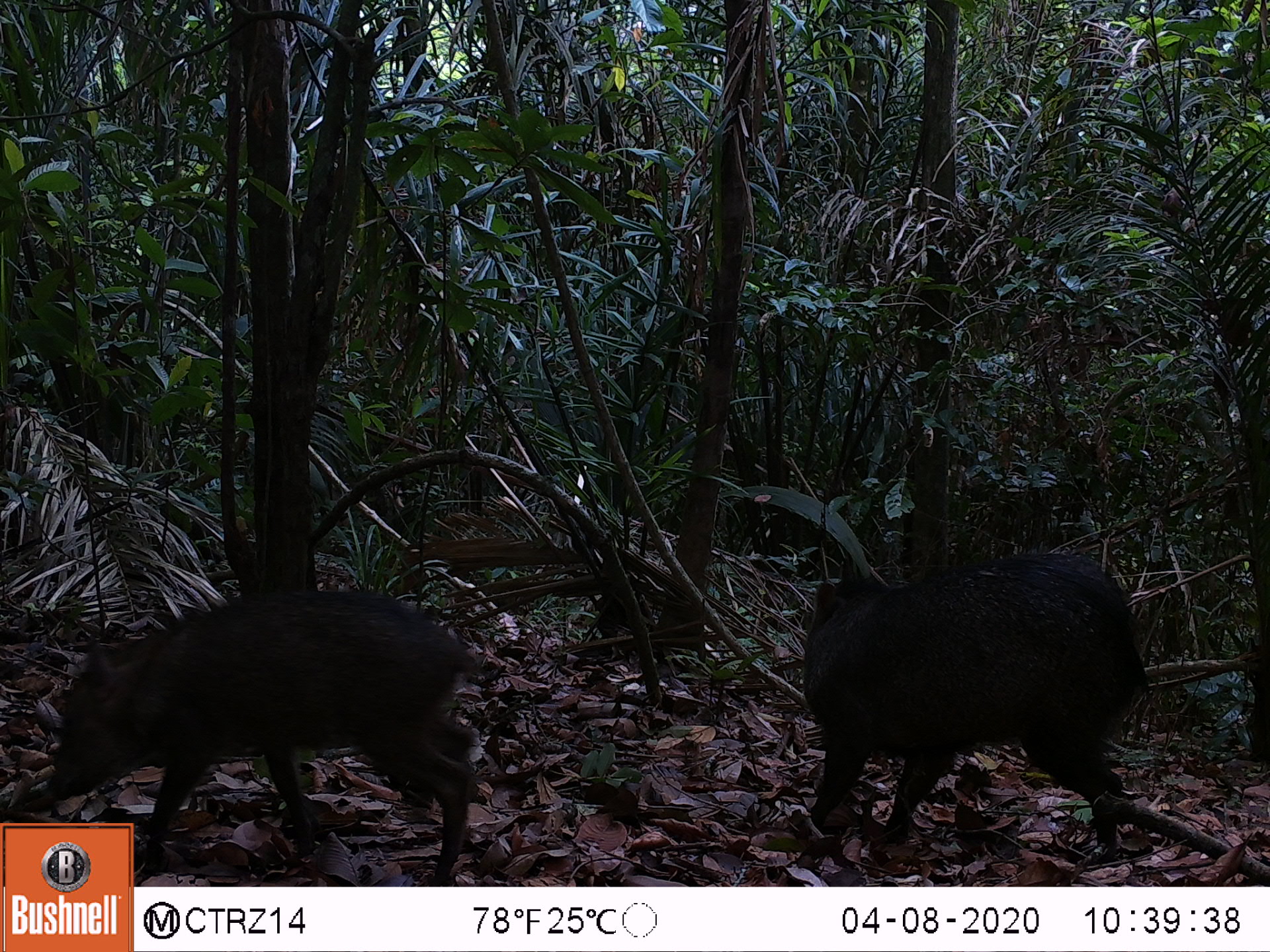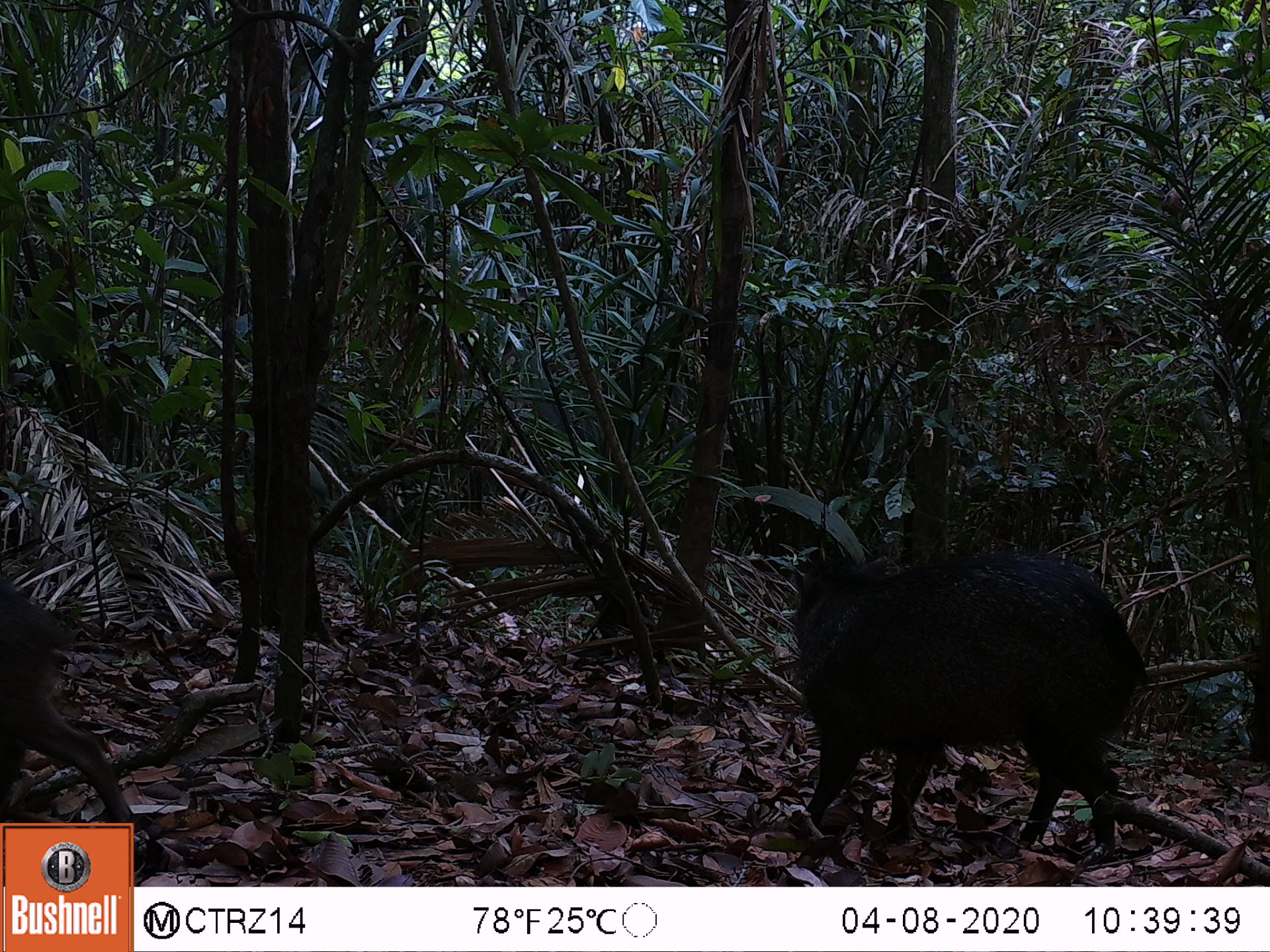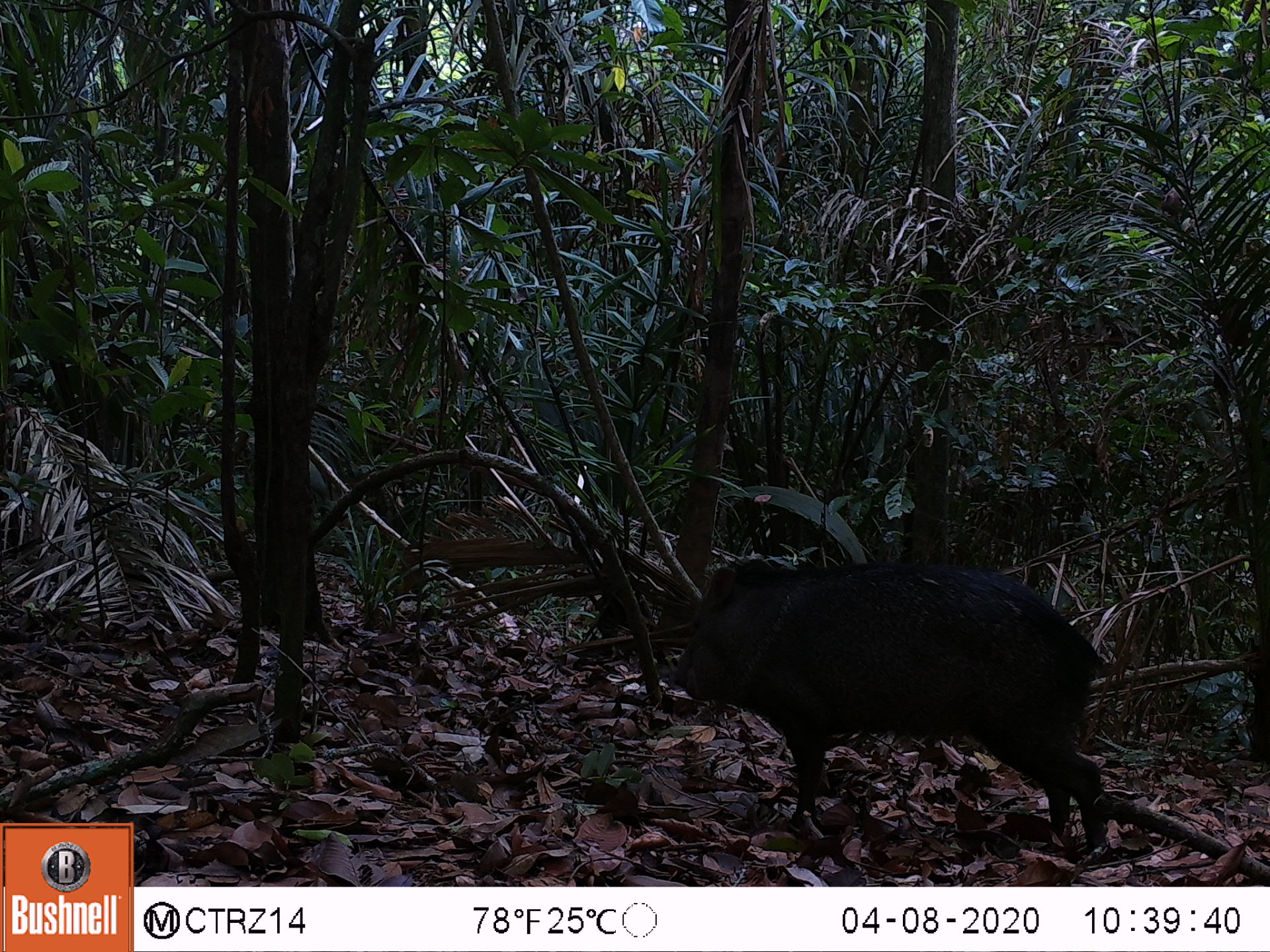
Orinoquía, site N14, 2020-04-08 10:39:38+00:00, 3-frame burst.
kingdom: Animalia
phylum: Chordata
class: Mammalia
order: Artiodactyla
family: Tayassuidae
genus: Pecari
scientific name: Pecari tajacu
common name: collared peccary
Collared peccary (Pecari tajacu).